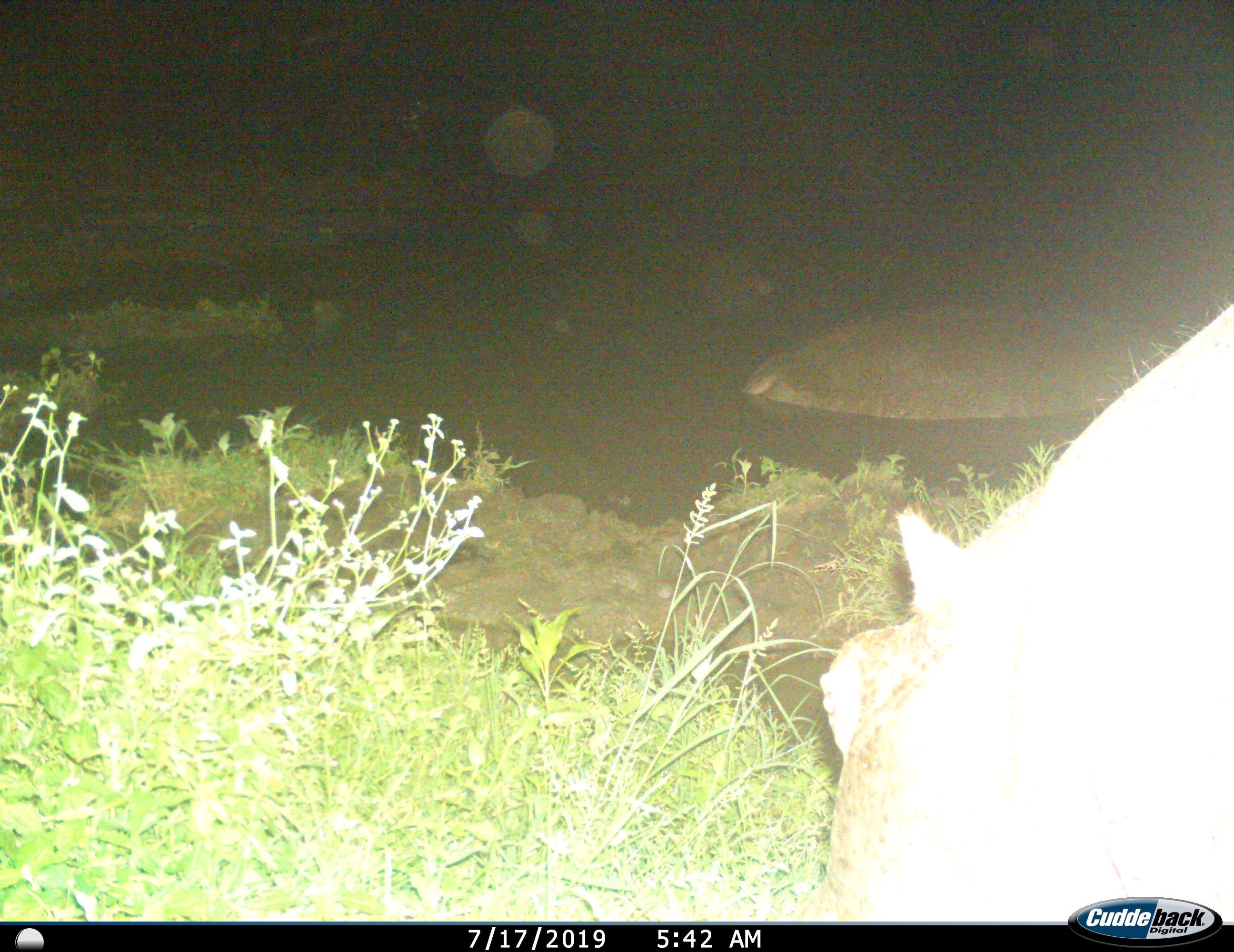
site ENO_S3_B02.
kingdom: Animalia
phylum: Chordata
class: Mammalia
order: Artiodactyla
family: Hippopotamidae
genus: Hippopotamus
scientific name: Hippopotamus amphibius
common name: hippopotamus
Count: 2.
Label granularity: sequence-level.